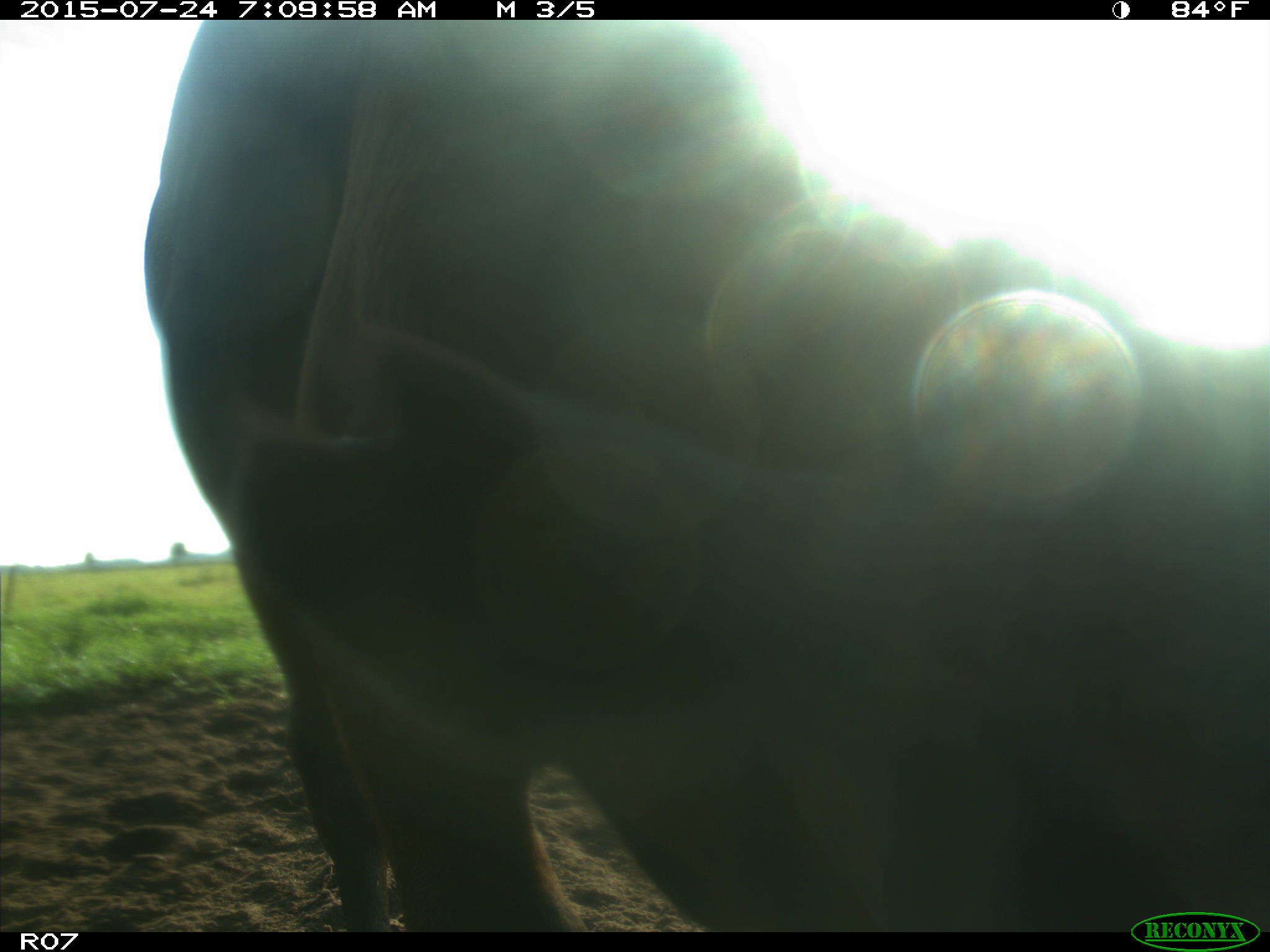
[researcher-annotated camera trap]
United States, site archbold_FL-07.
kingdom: Animalia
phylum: Chordata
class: Mammalia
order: Artiodactyla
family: Bovidae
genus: Bos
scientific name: Bos taurus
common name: domestic cow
Bos taurus (domestic cow).